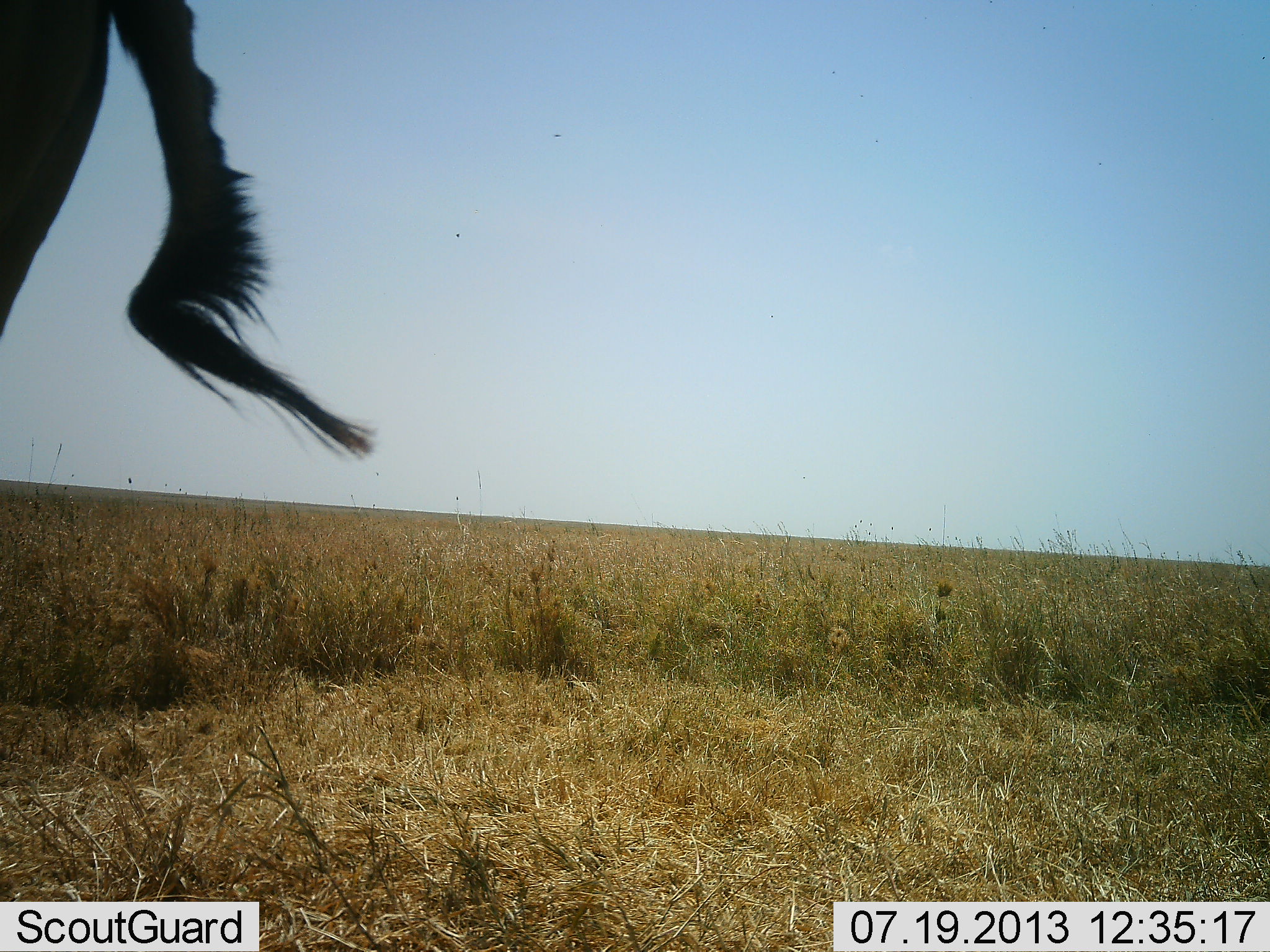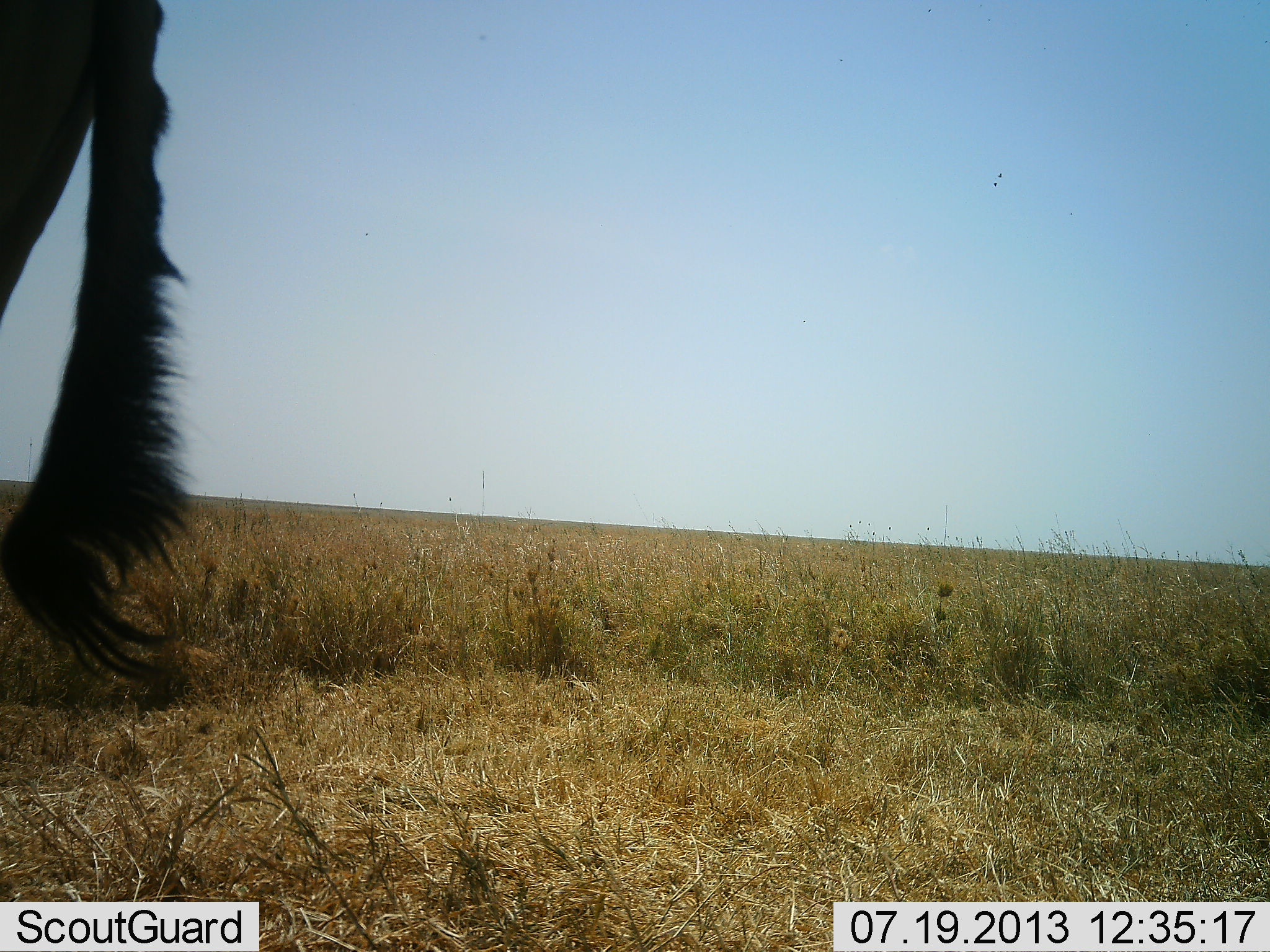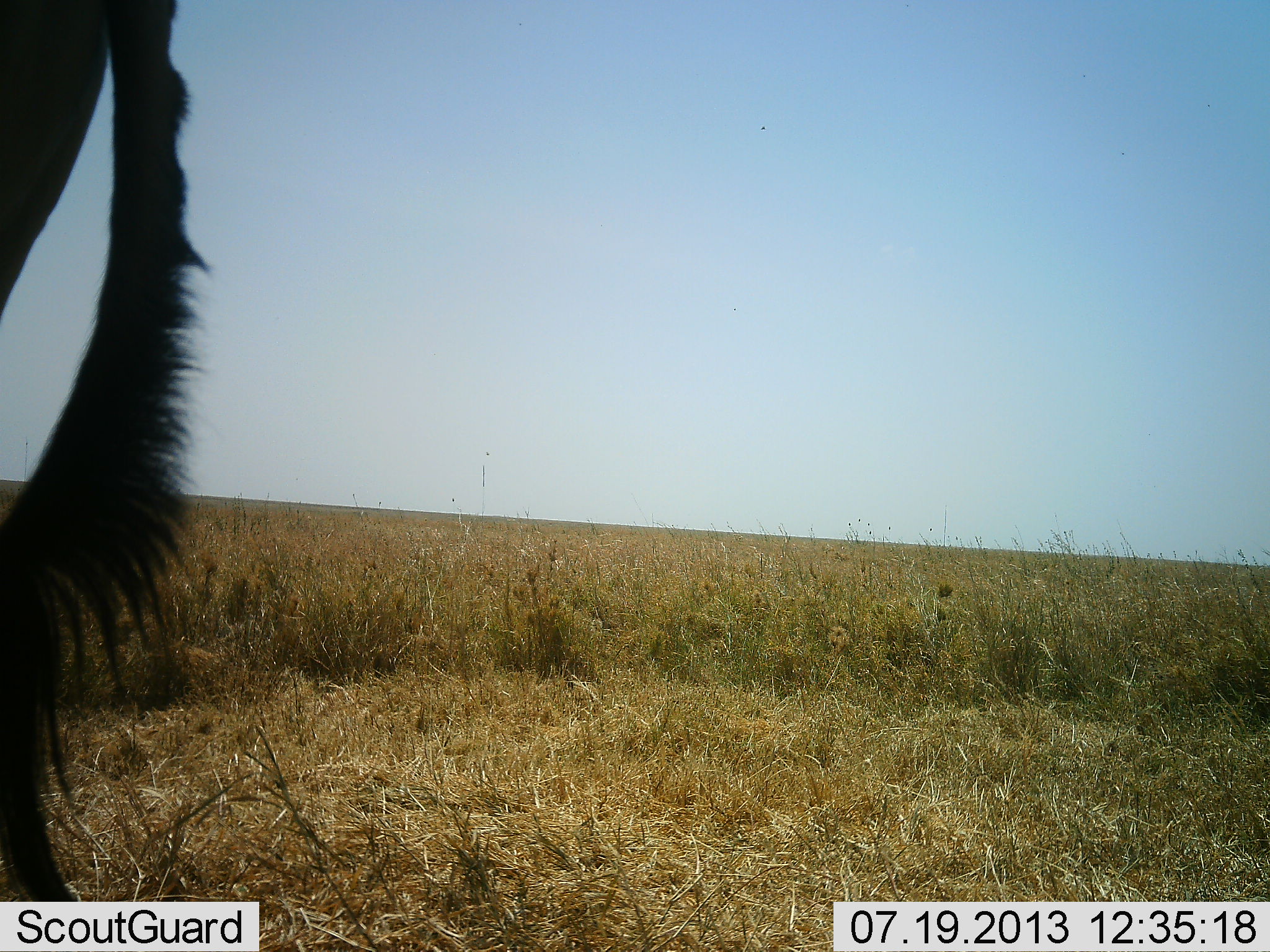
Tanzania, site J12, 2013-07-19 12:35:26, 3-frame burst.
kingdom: Animalia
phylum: Chordata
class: Mammalia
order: Artiodactyla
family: Bovidae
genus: Connochaetes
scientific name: Connochaetes taurinus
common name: blue wildebeest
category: wildebeest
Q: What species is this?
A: Wildebeest (blue wildebeest) (Connochaetes taurinus).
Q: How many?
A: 1.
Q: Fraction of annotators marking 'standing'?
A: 100%.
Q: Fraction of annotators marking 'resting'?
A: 0%.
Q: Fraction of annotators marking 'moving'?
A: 0%.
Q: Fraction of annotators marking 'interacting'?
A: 0%.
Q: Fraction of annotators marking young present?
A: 0%.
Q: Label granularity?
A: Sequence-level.